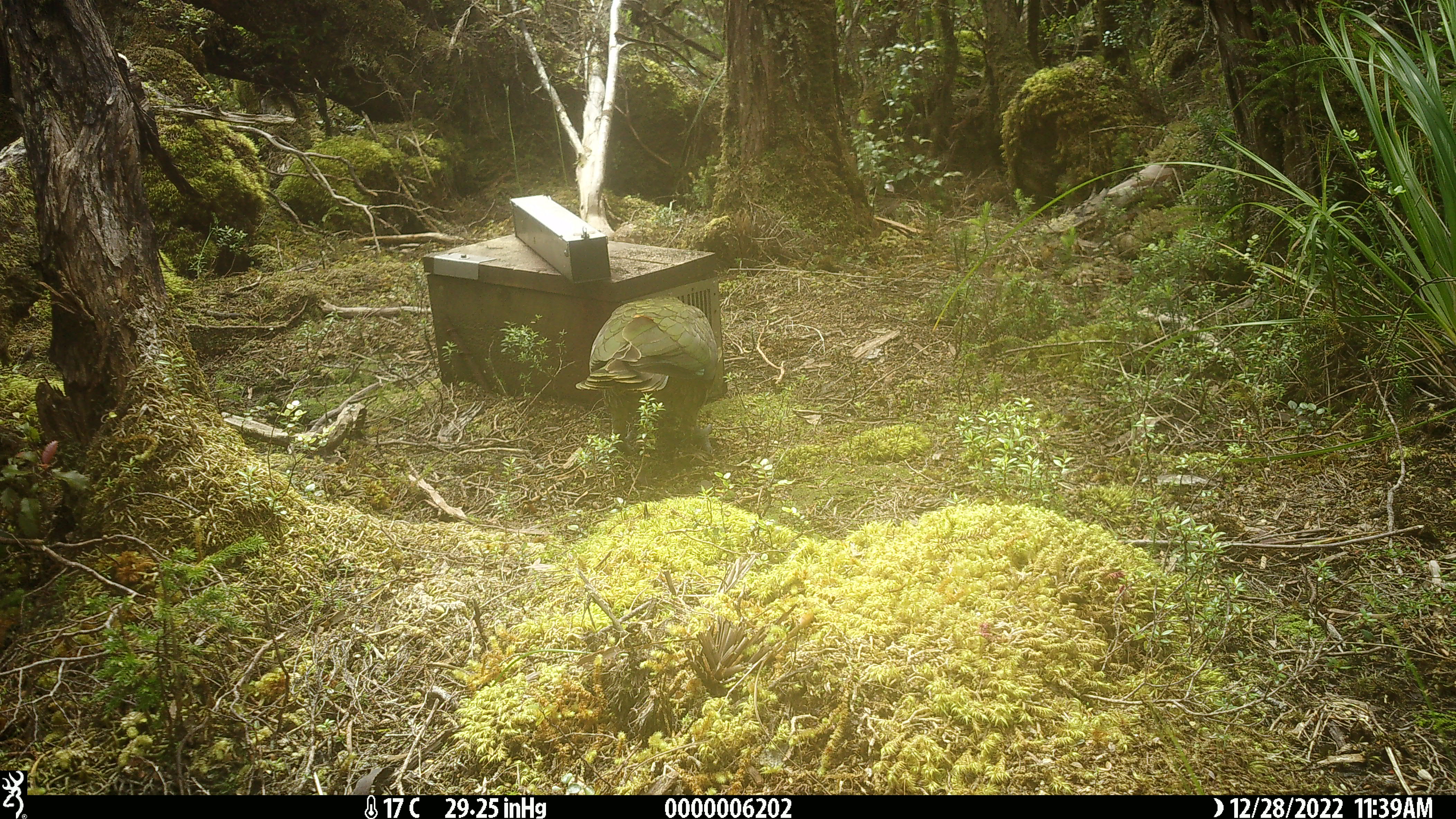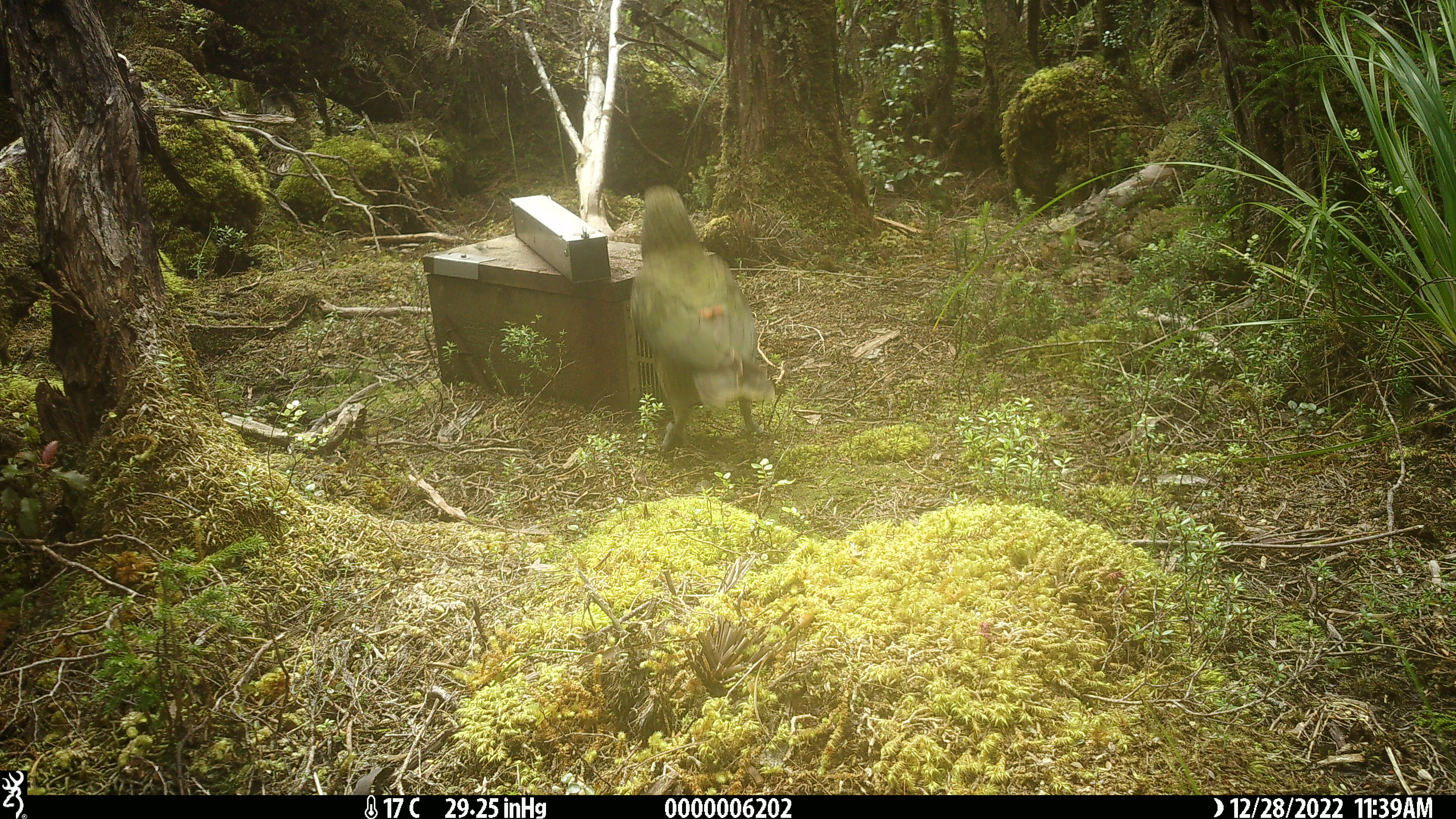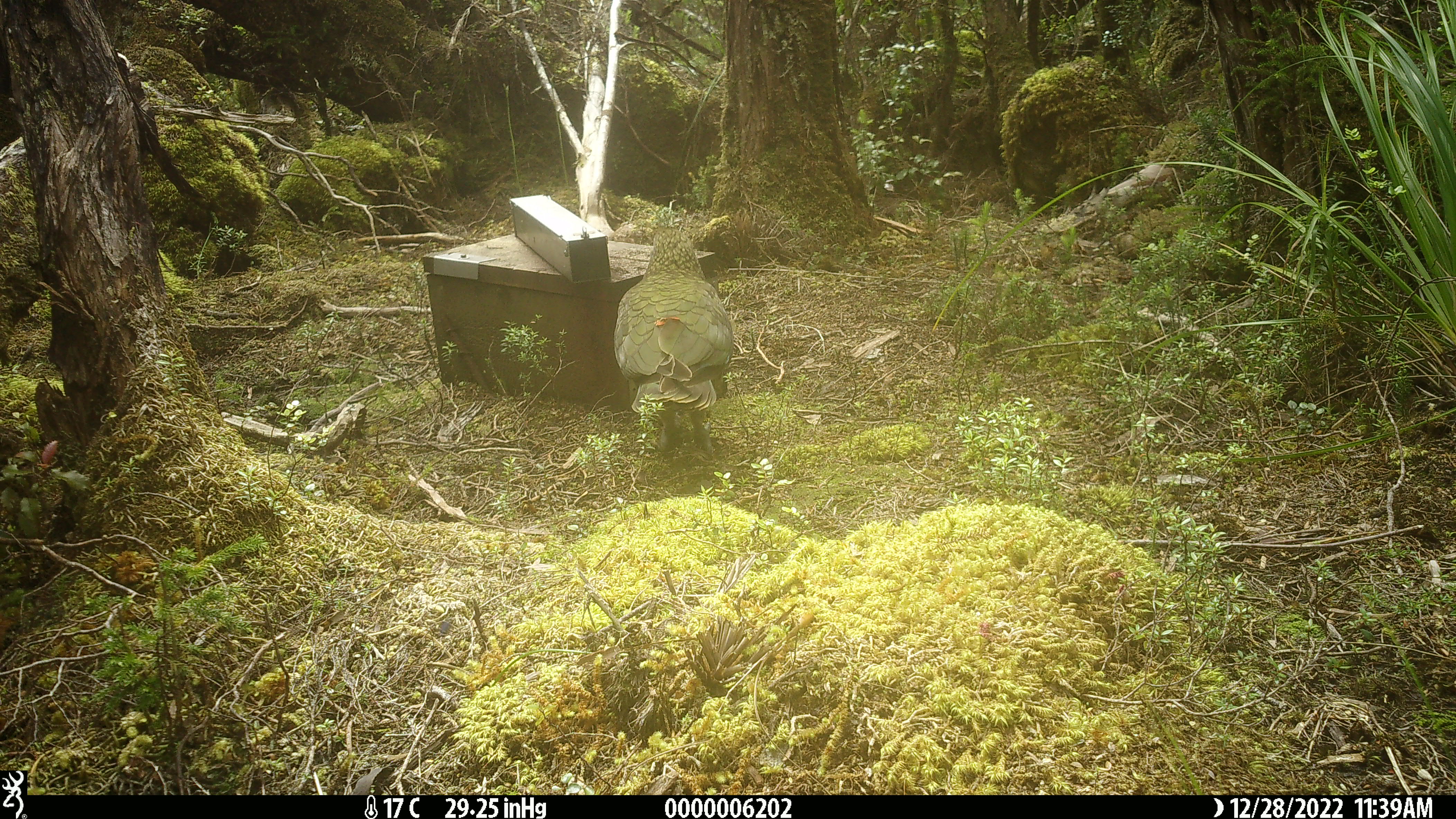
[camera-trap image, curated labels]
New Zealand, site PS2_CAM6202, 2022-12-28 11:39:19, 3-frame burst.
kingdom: Animalia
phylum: Chordata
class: Aves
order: Psittaciformes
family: Strigopidae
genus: Nestor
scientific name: Nestor notabilis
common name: kea